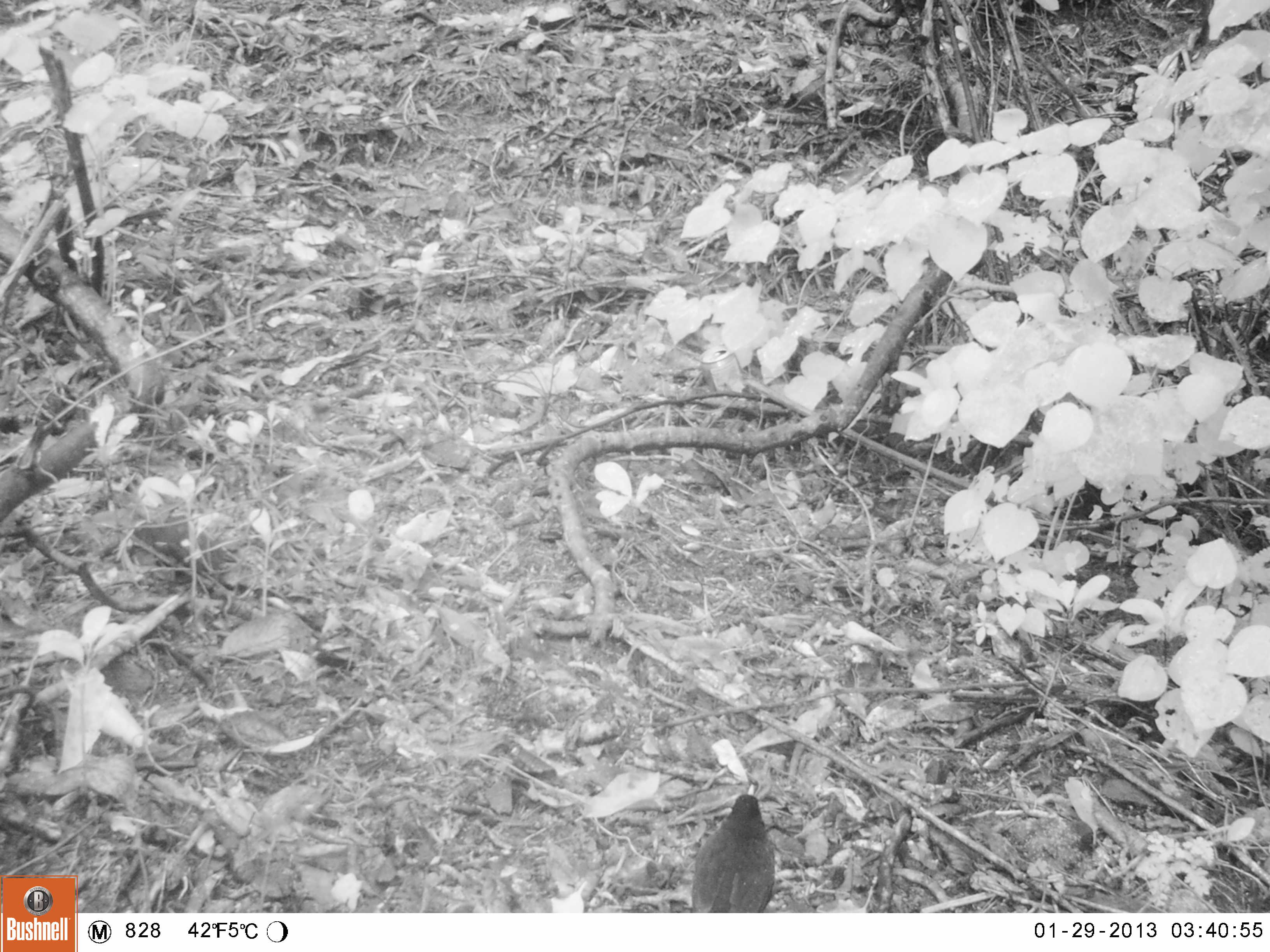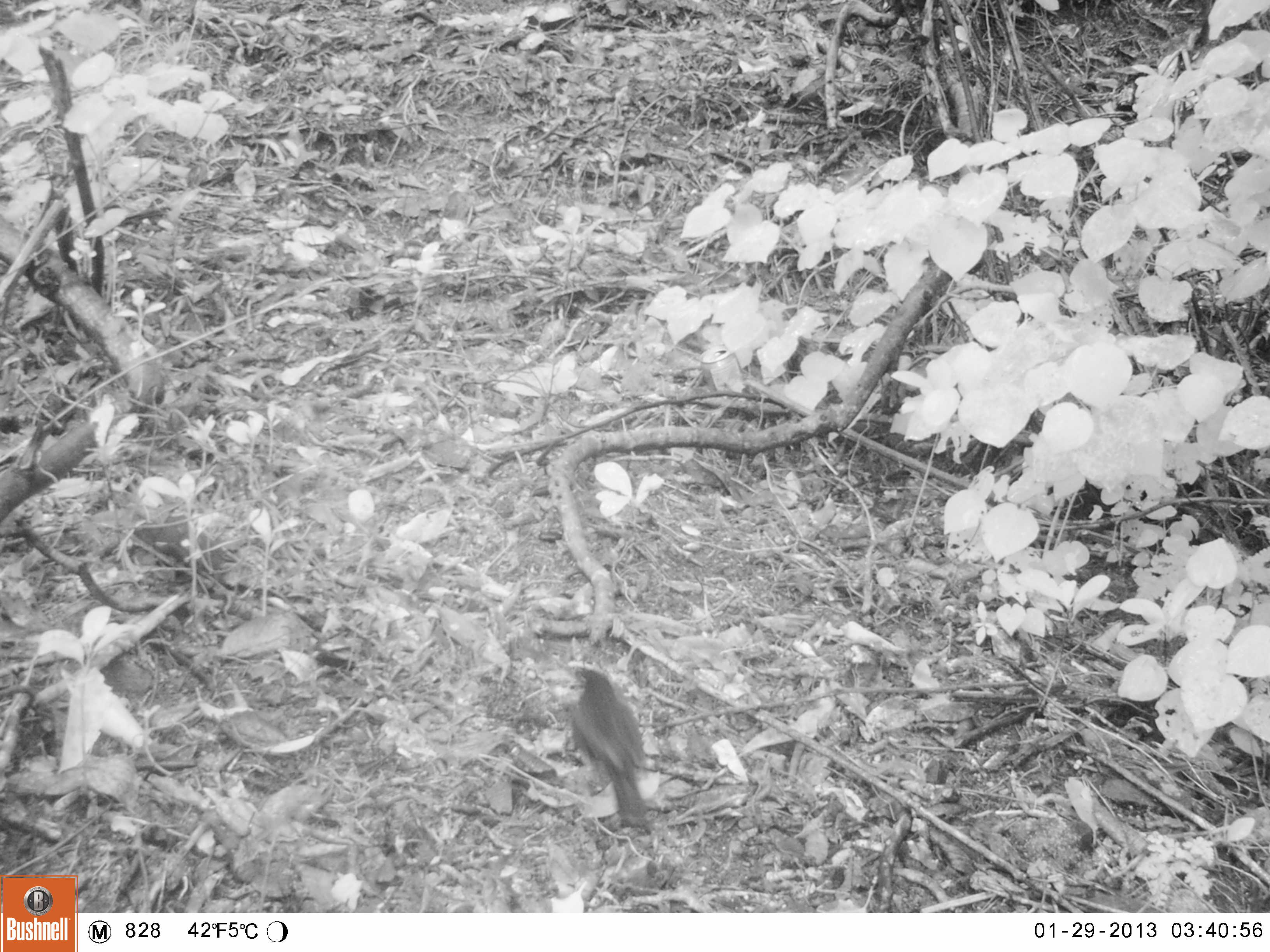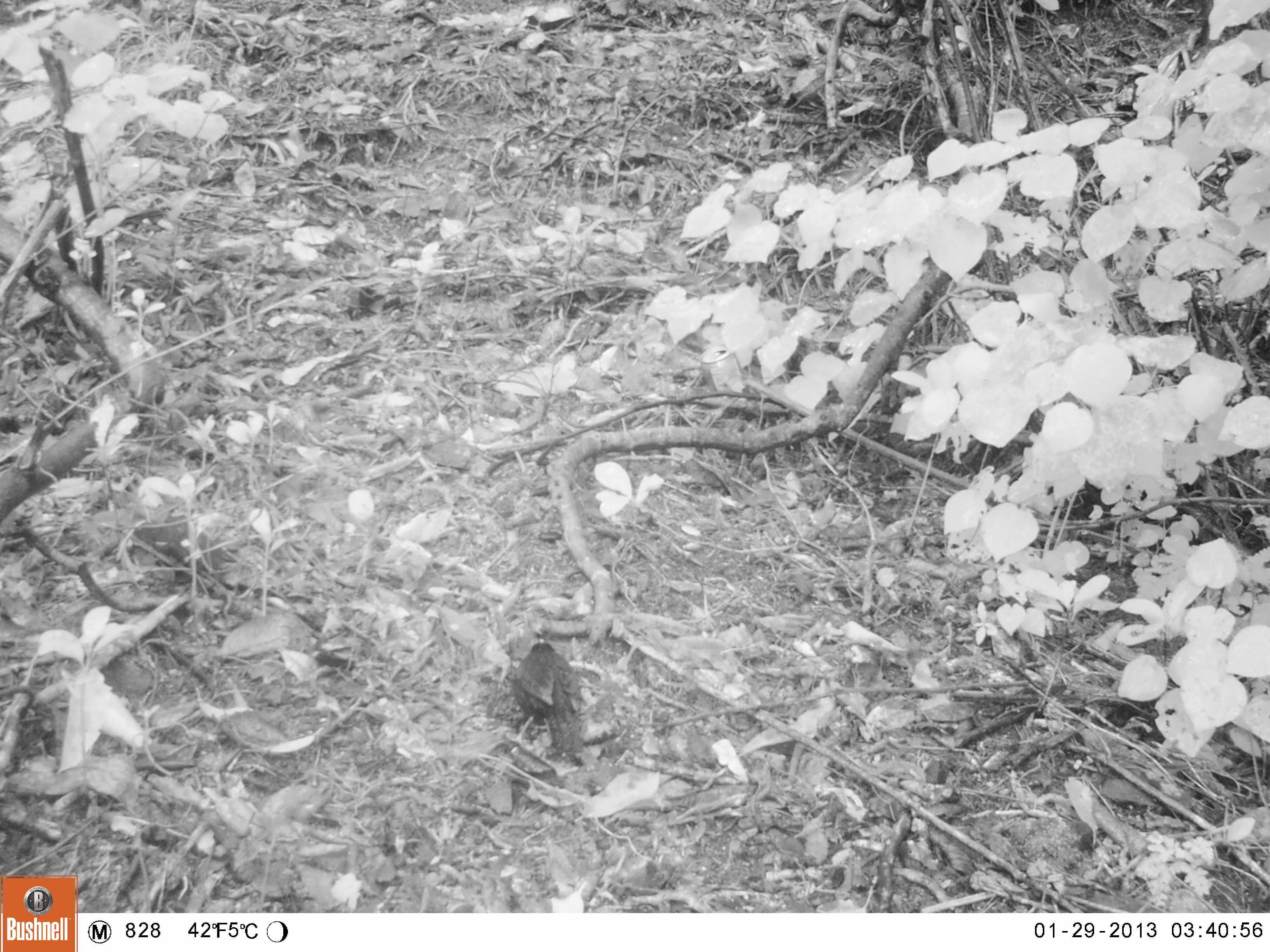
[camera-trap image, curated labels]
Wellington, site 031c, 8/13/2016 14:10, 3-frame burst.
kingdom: Animalia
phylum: Chordata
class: Aves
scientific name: Aves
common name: bird